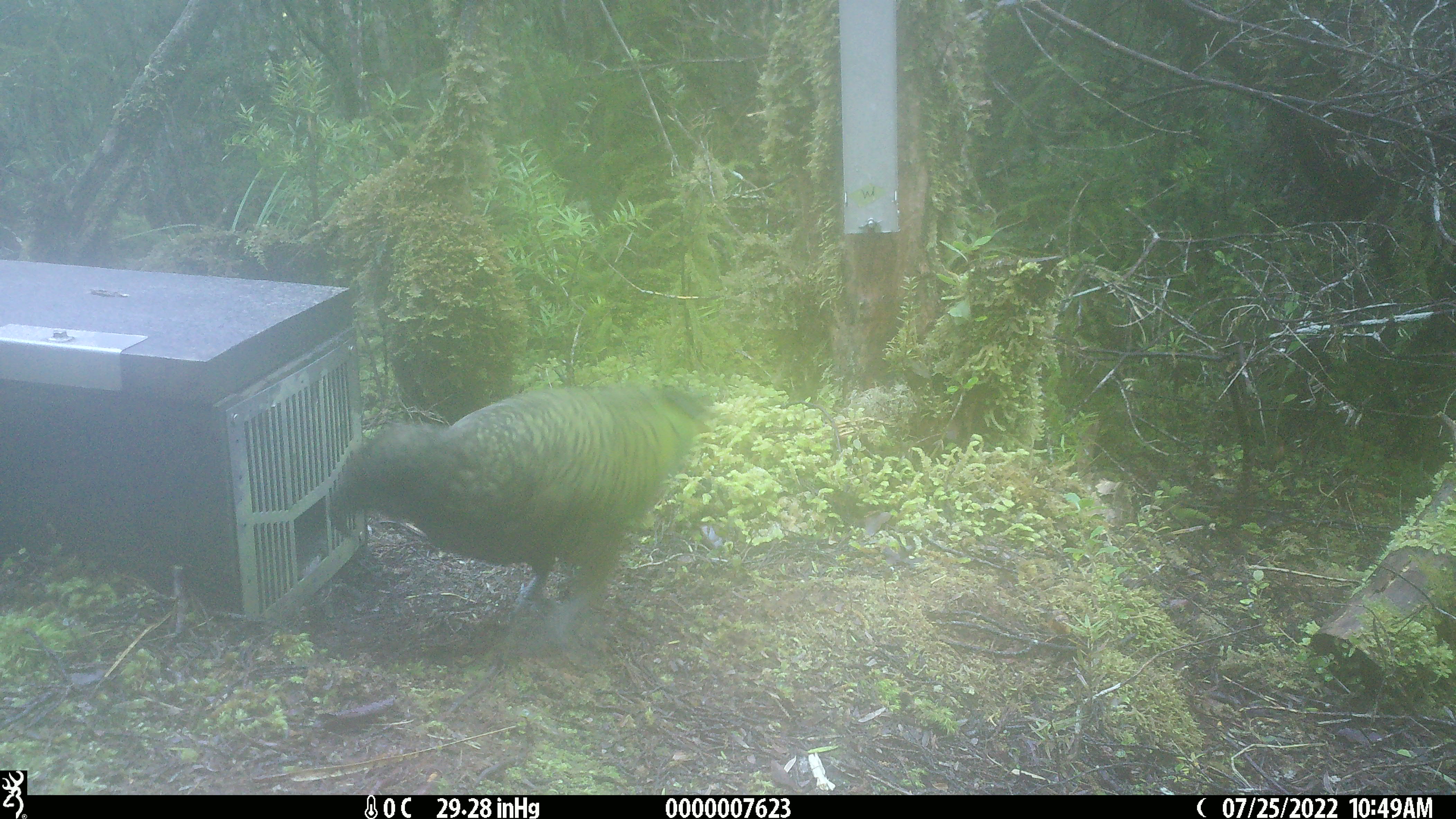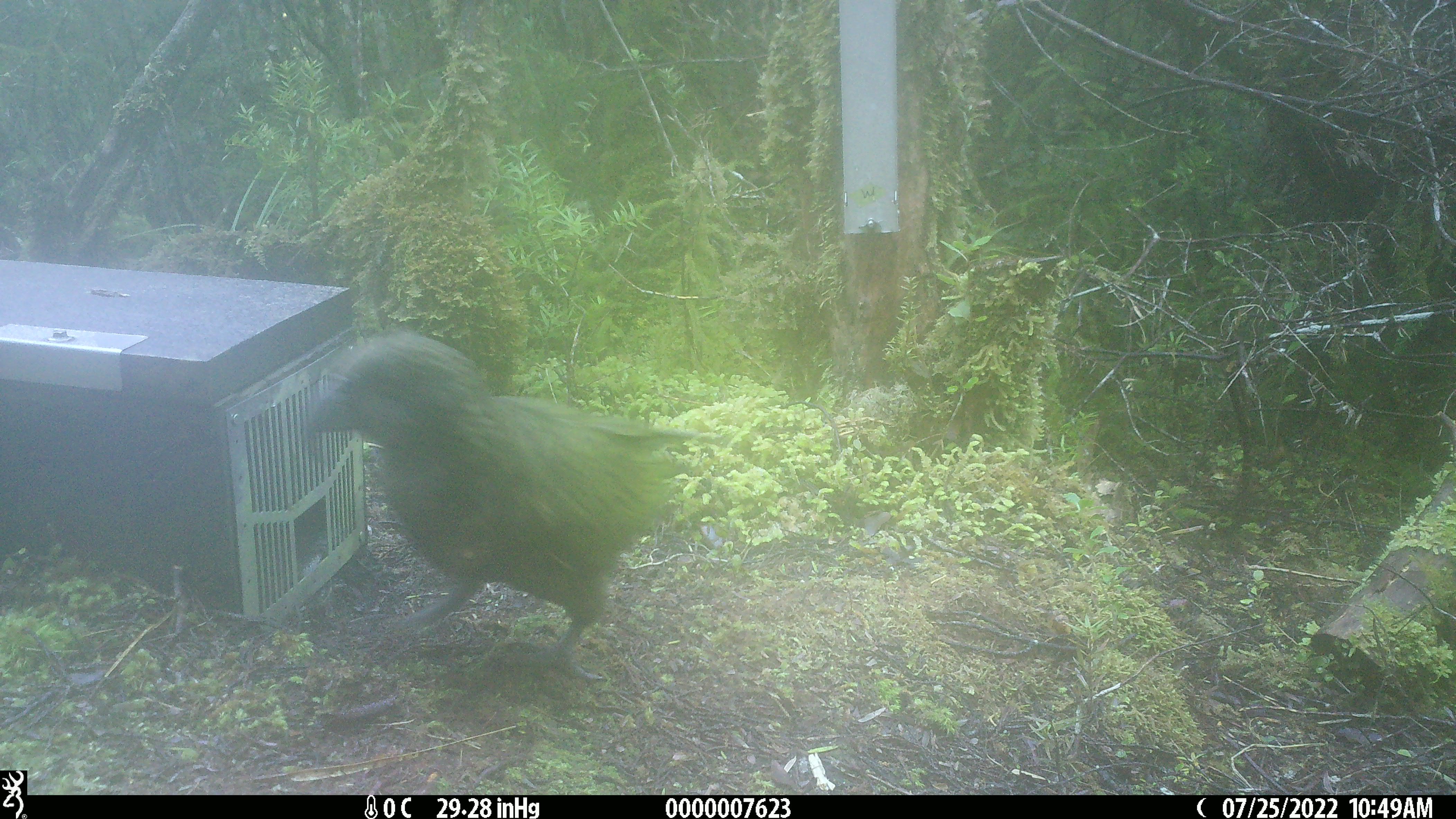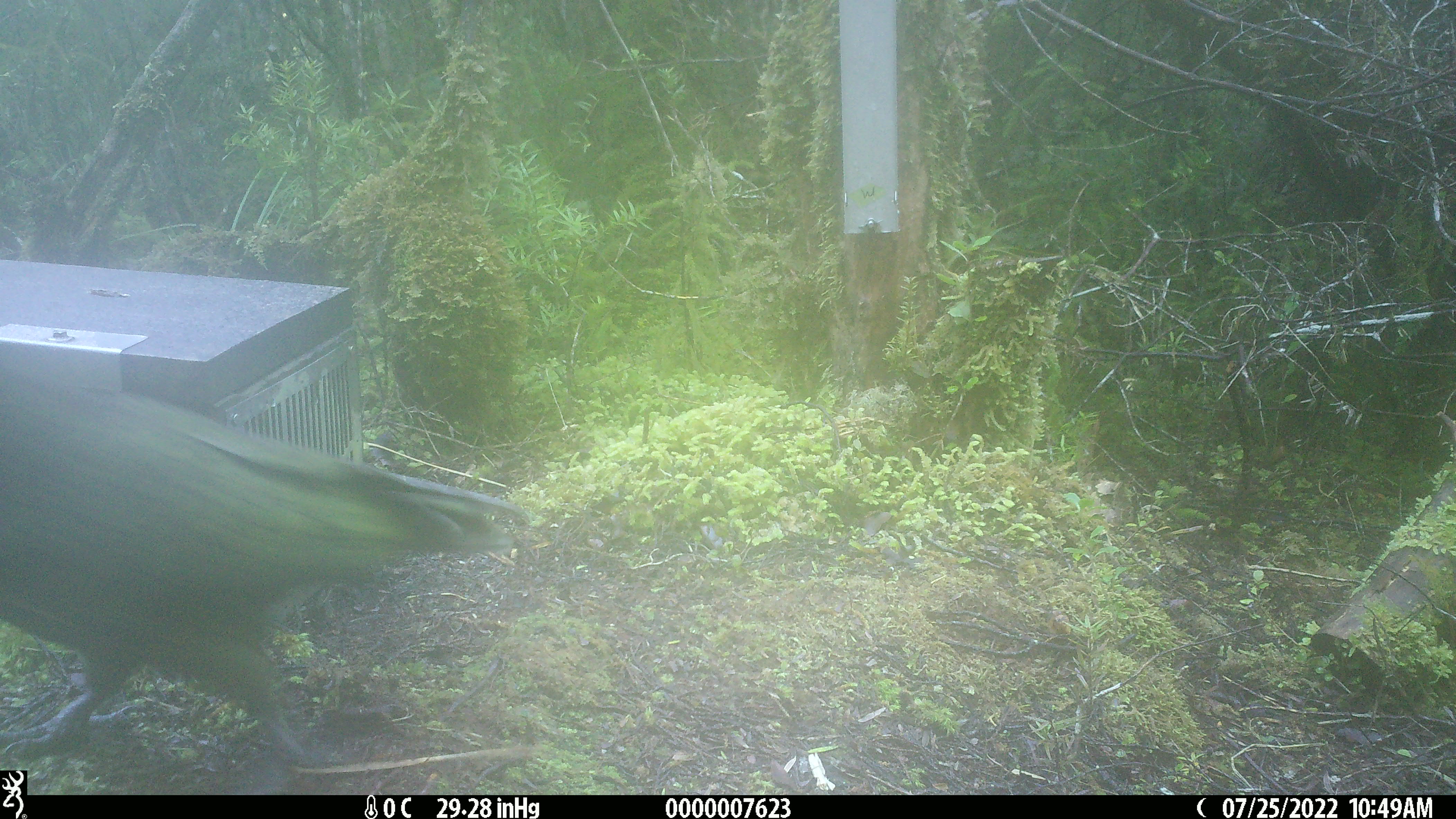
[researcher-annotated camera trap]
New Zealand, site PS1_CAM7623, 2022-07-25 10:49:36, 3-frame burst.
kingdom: Animalia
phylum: Chordata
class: Aves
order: Psittaciformes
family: Strigopidae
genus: Nestor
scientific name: Nestor notabilis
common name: kea